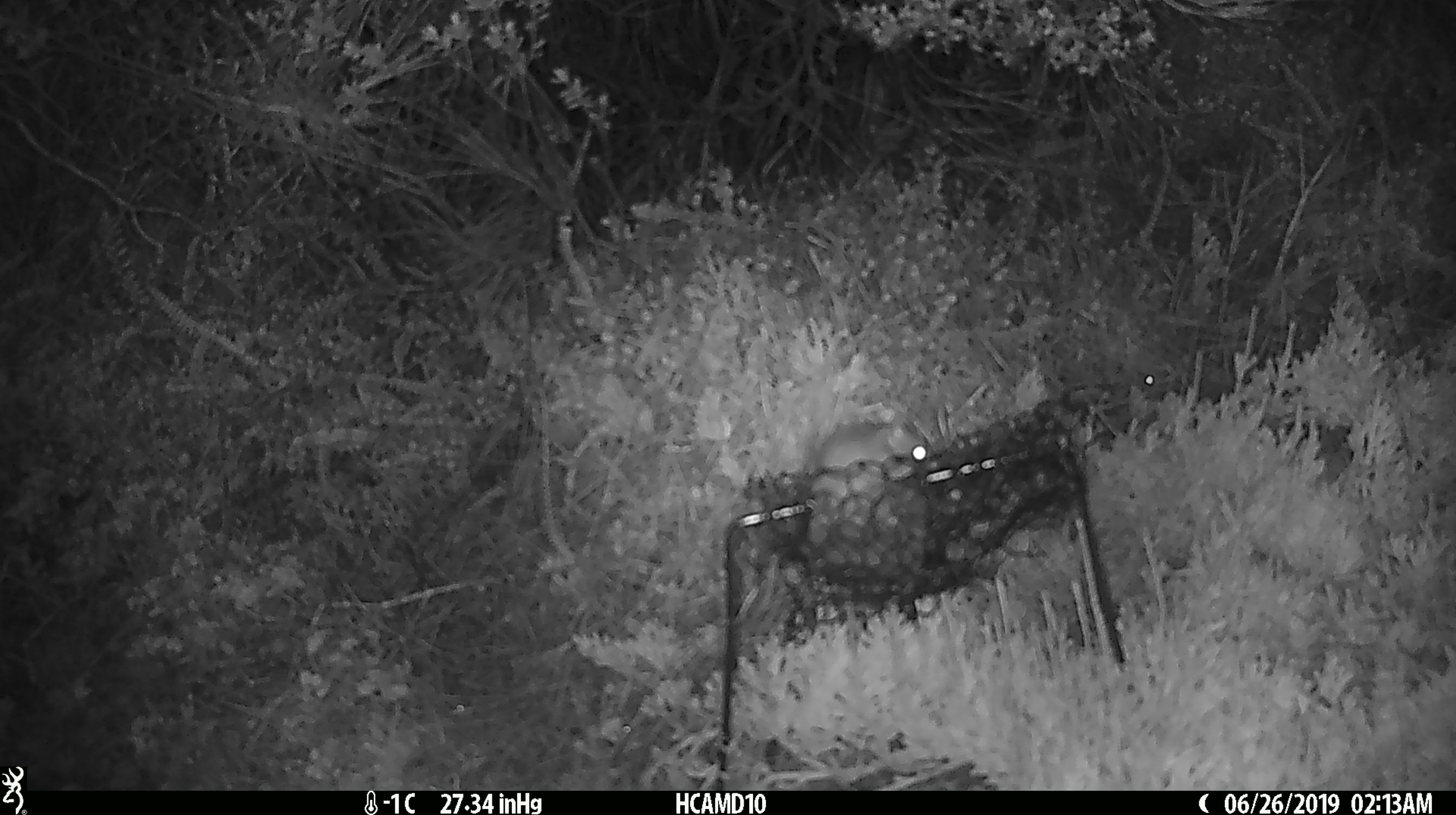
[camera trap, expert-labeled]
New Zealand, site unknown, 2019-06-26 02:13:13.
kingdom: Animalia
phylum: Chordata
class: Mammalia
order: Rodentia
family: Muridae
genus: Mus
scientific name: Mus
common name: mouse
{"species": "mouse (Mus)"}